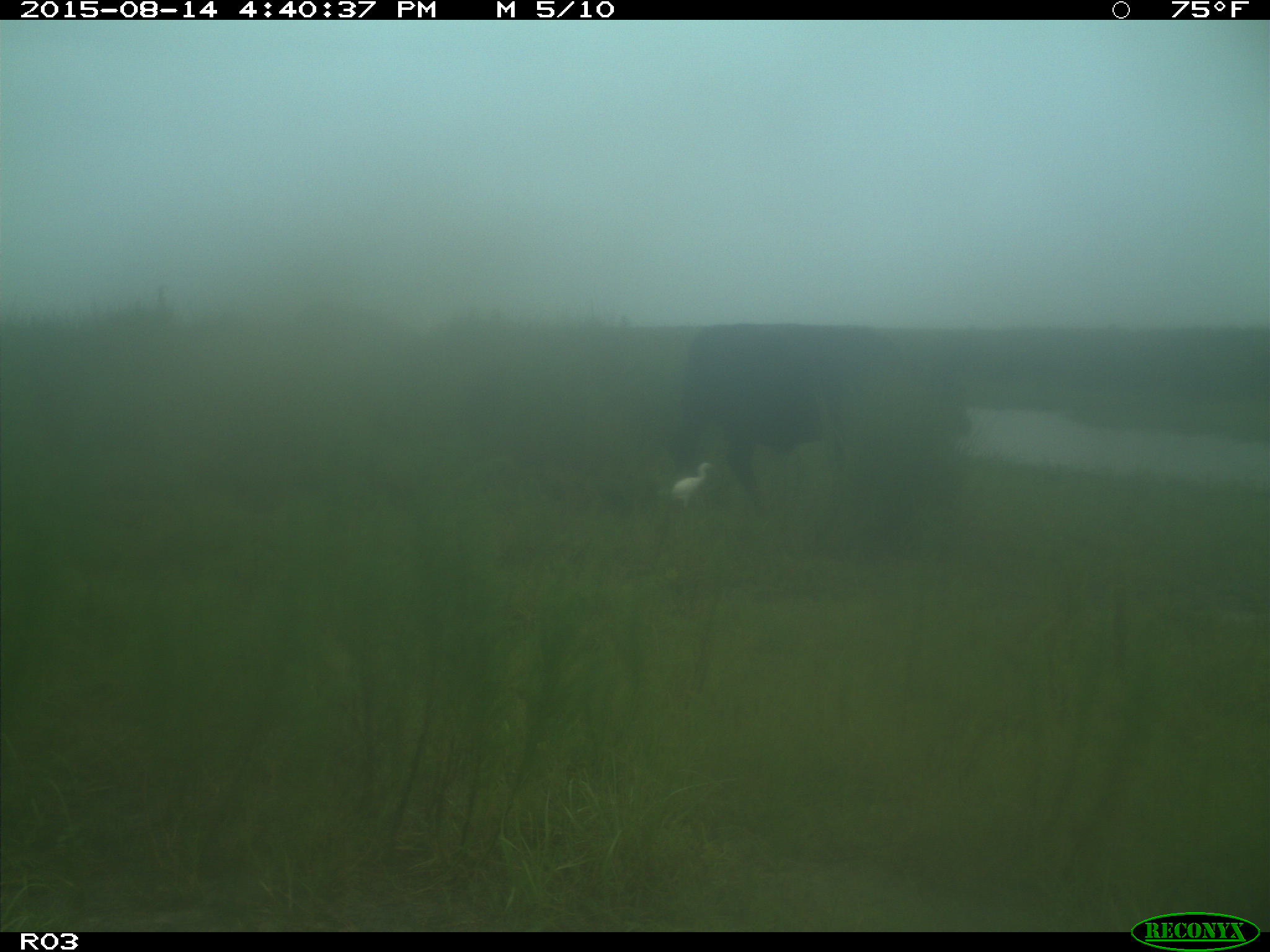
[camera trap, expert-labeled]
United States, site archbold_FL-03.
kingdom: Animalia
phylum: Chordata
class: Mammalia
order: Artiodactyla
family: Bovidae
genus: Bos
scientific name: Bos taurus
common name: domestic cow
Bos taurus (domestic cow).